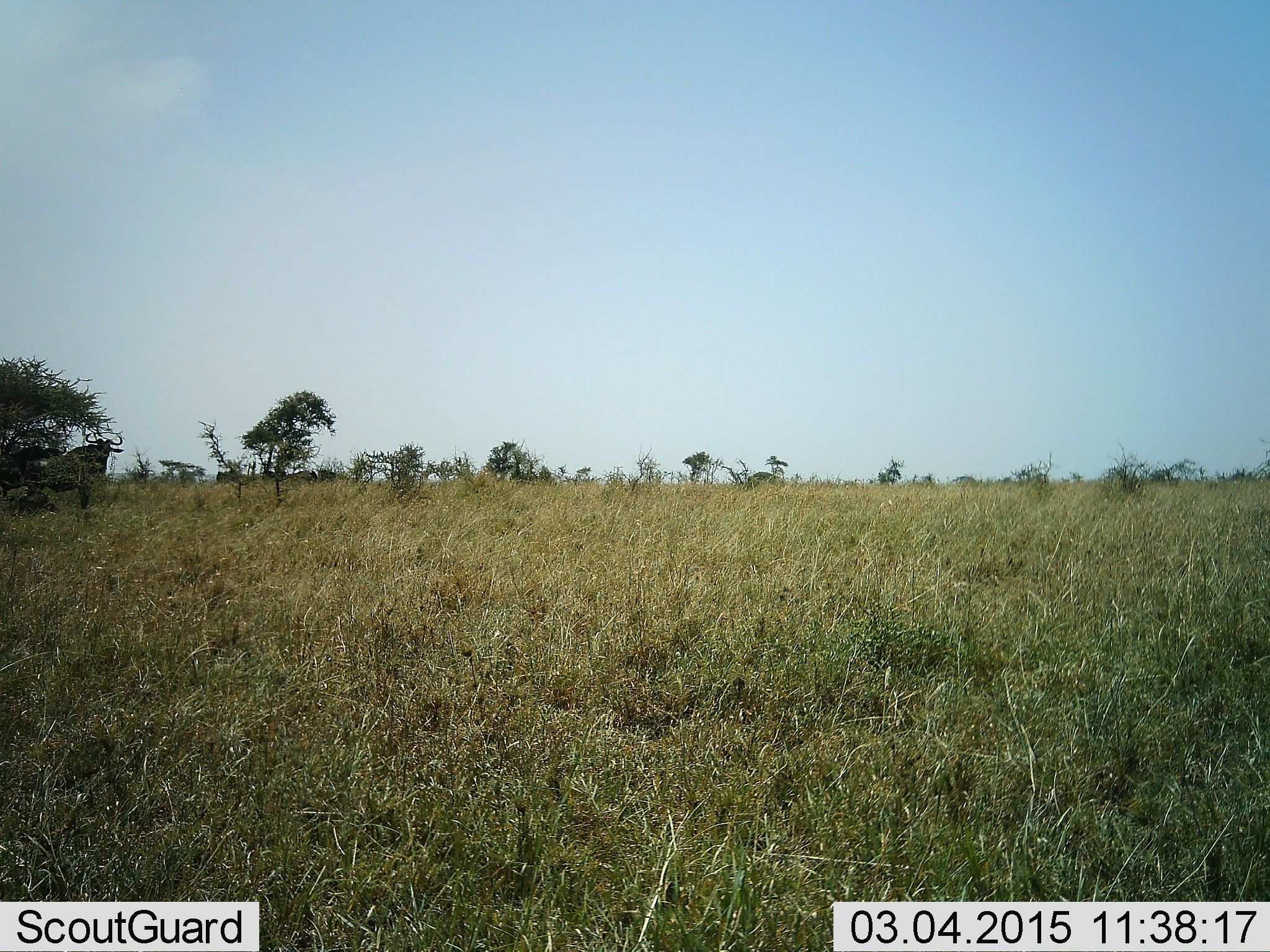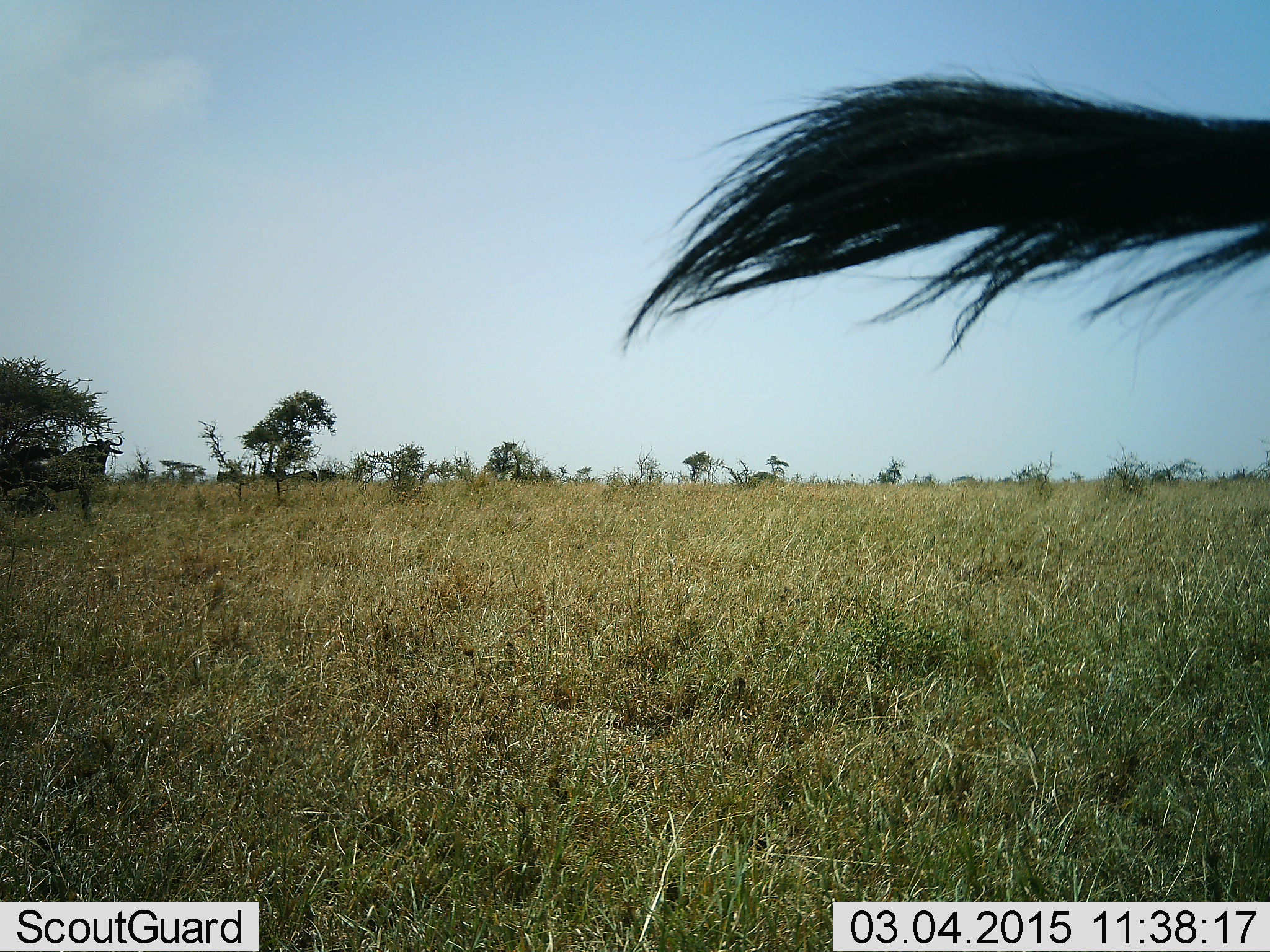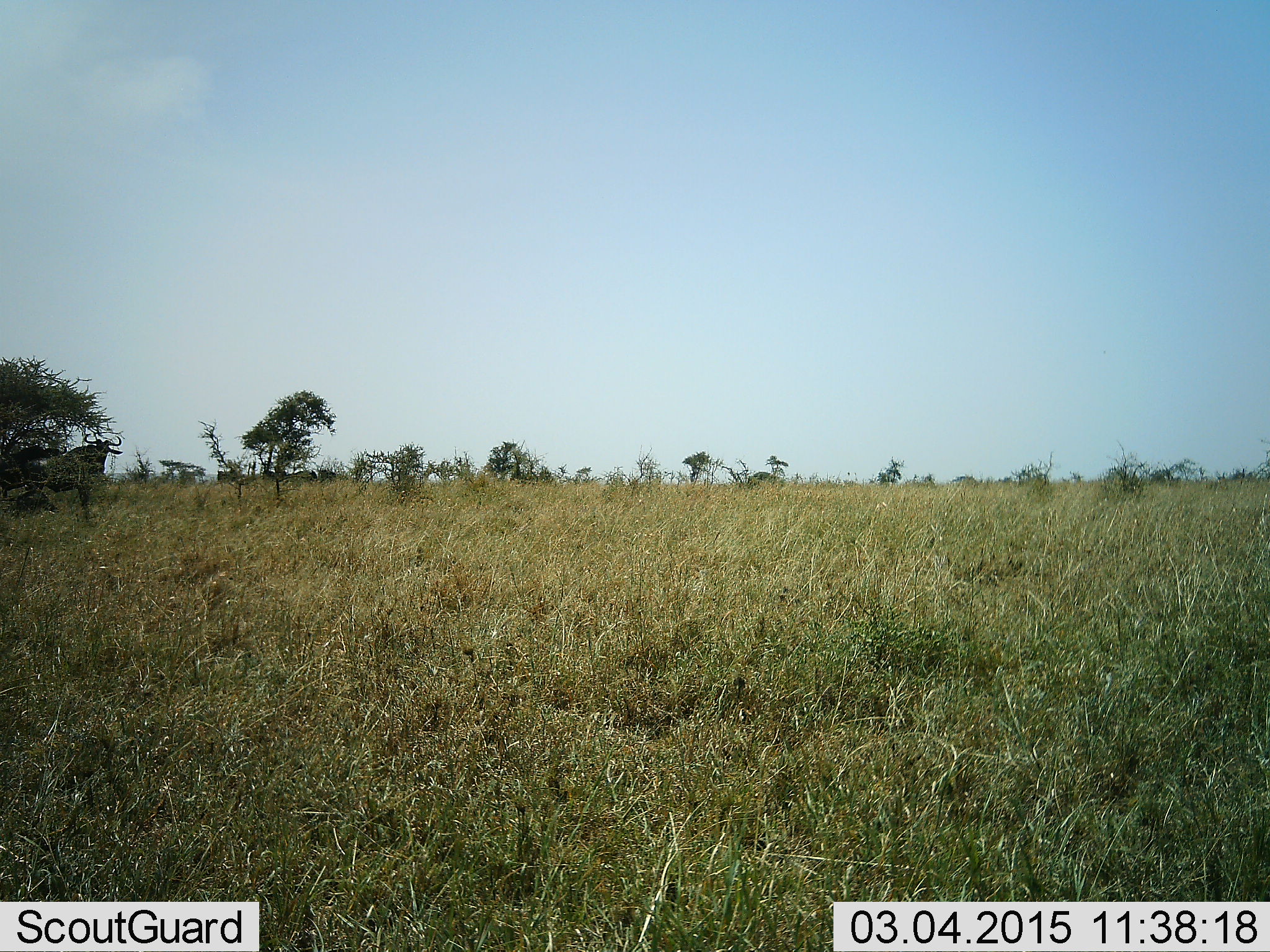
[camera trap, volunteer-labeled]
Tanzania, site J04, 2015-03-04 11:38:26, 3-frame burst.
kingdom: Animalia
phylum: Chordata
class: Mammalia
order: Artiodactyla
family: Bovidae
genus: Connochaetes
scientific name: Connochaetes taurinus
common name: blue wildebeest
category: wildebeest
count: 1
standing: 70%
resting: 10%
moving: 30%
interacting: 0%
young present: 0%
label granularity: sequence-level